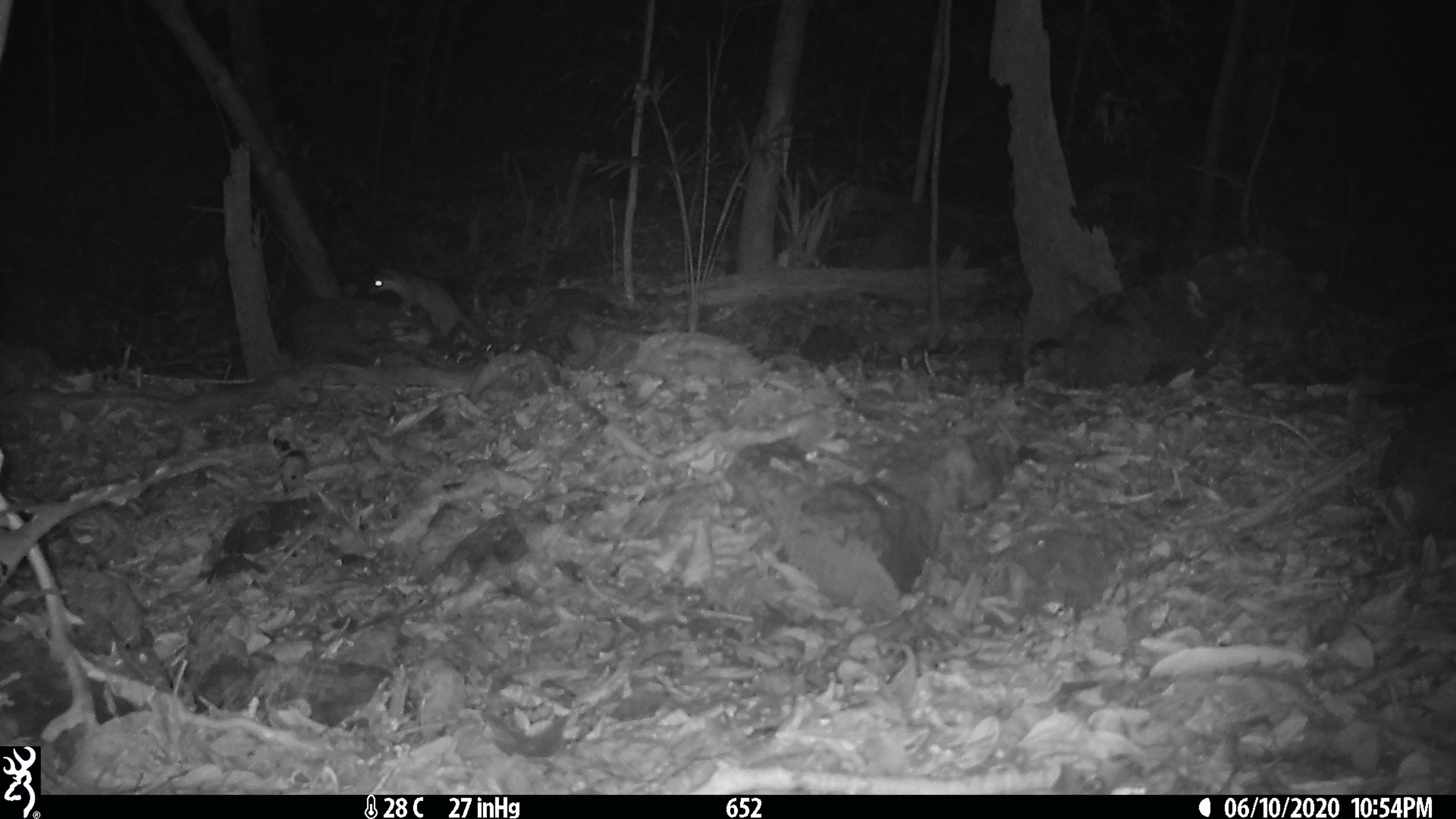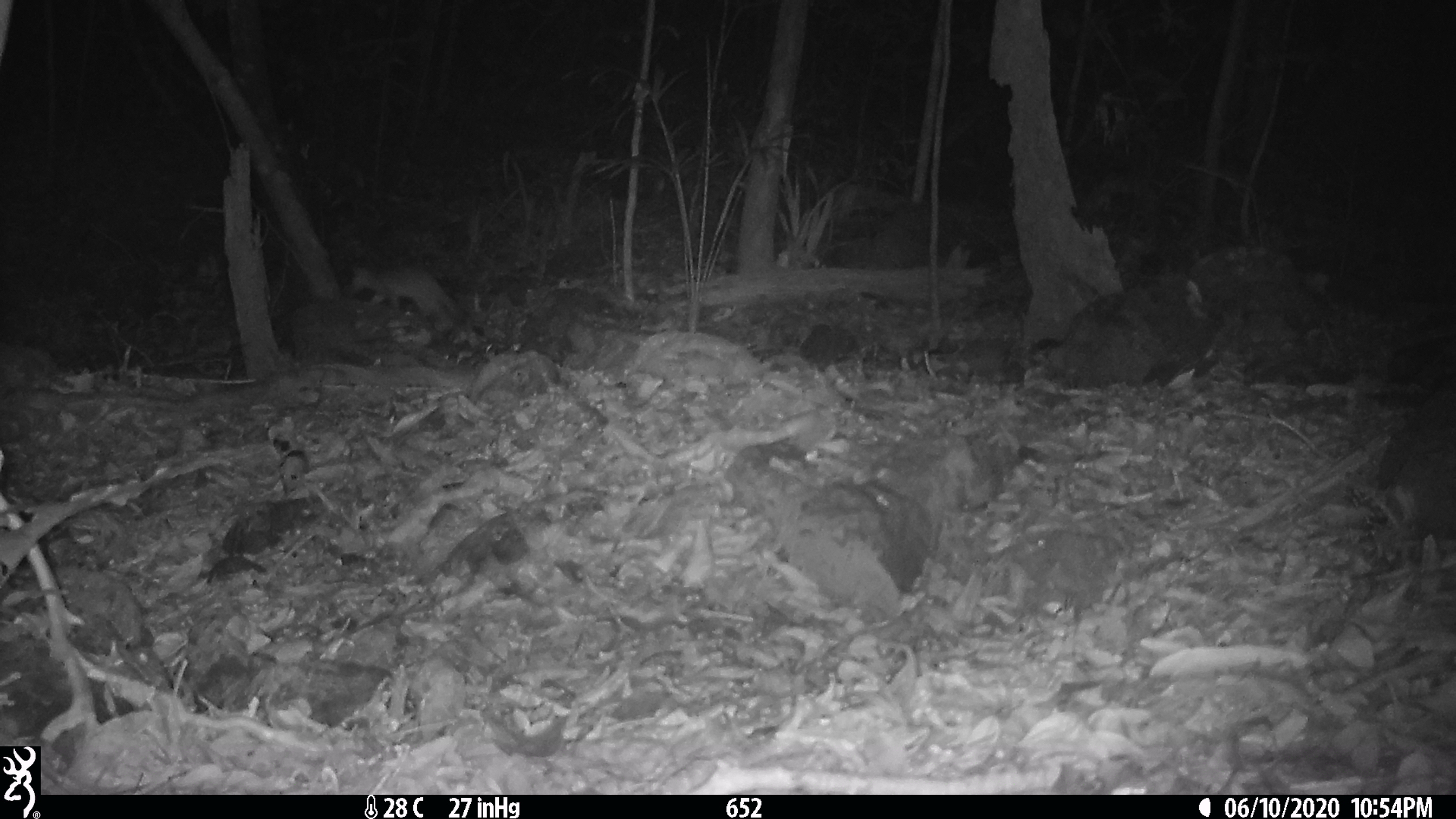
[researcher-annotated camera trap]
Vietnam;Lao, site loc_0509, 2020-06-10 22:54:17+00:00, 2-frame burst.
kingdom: Animalia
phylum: Chordata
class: Mammalia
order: Carnivora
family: Mustelidae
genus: Melogale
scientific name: Melogale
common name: ferret badger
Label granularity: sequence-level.